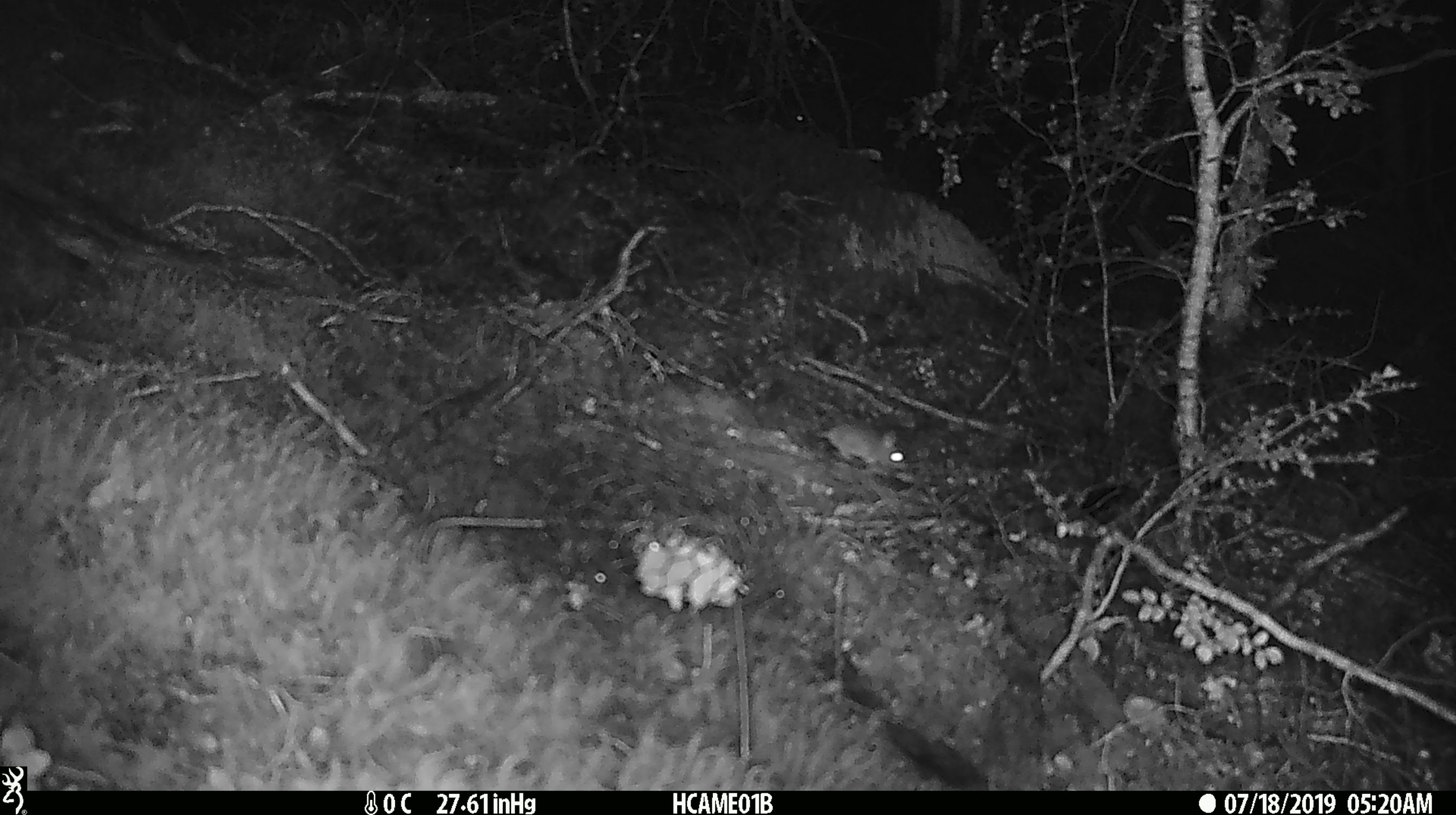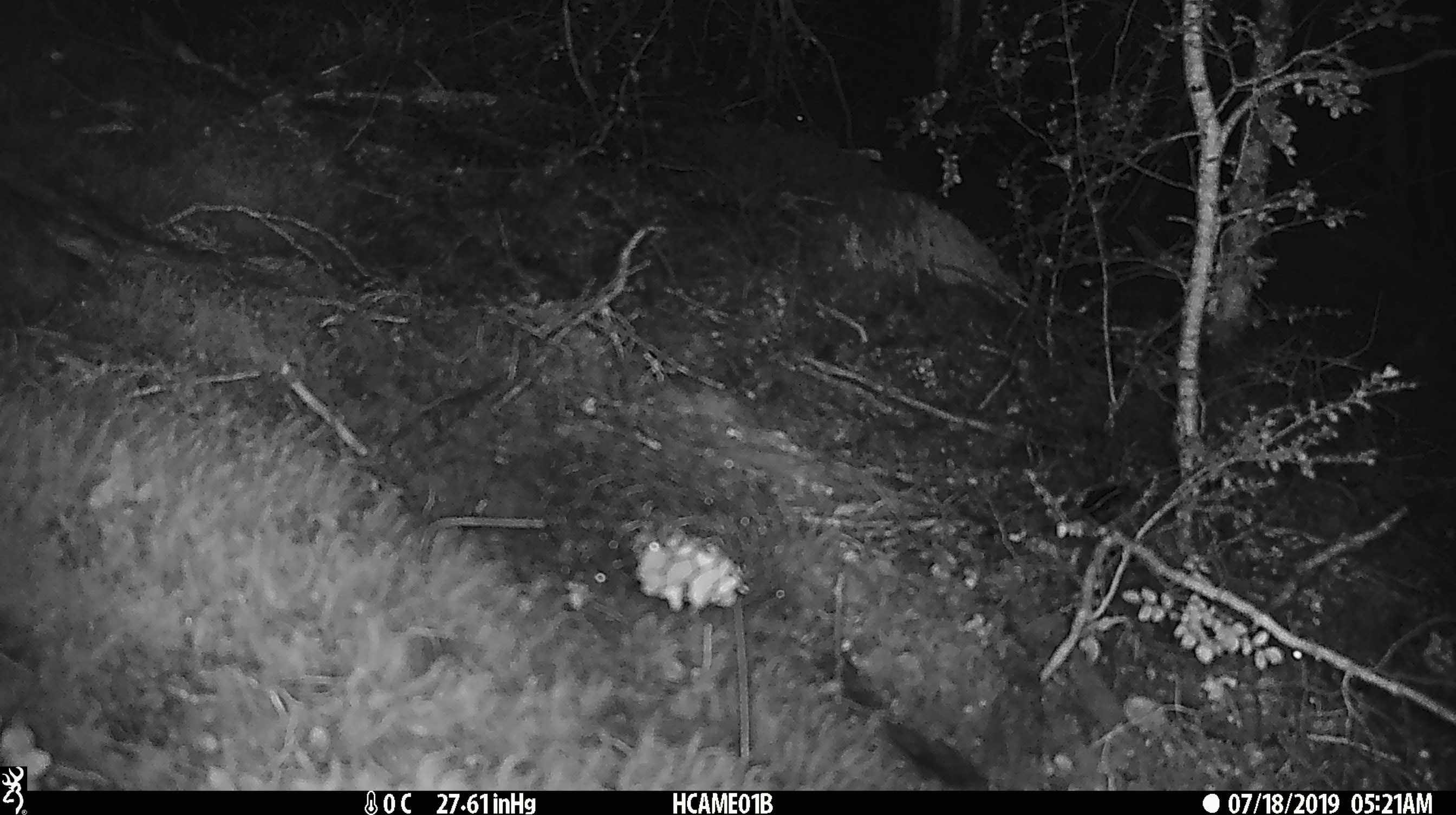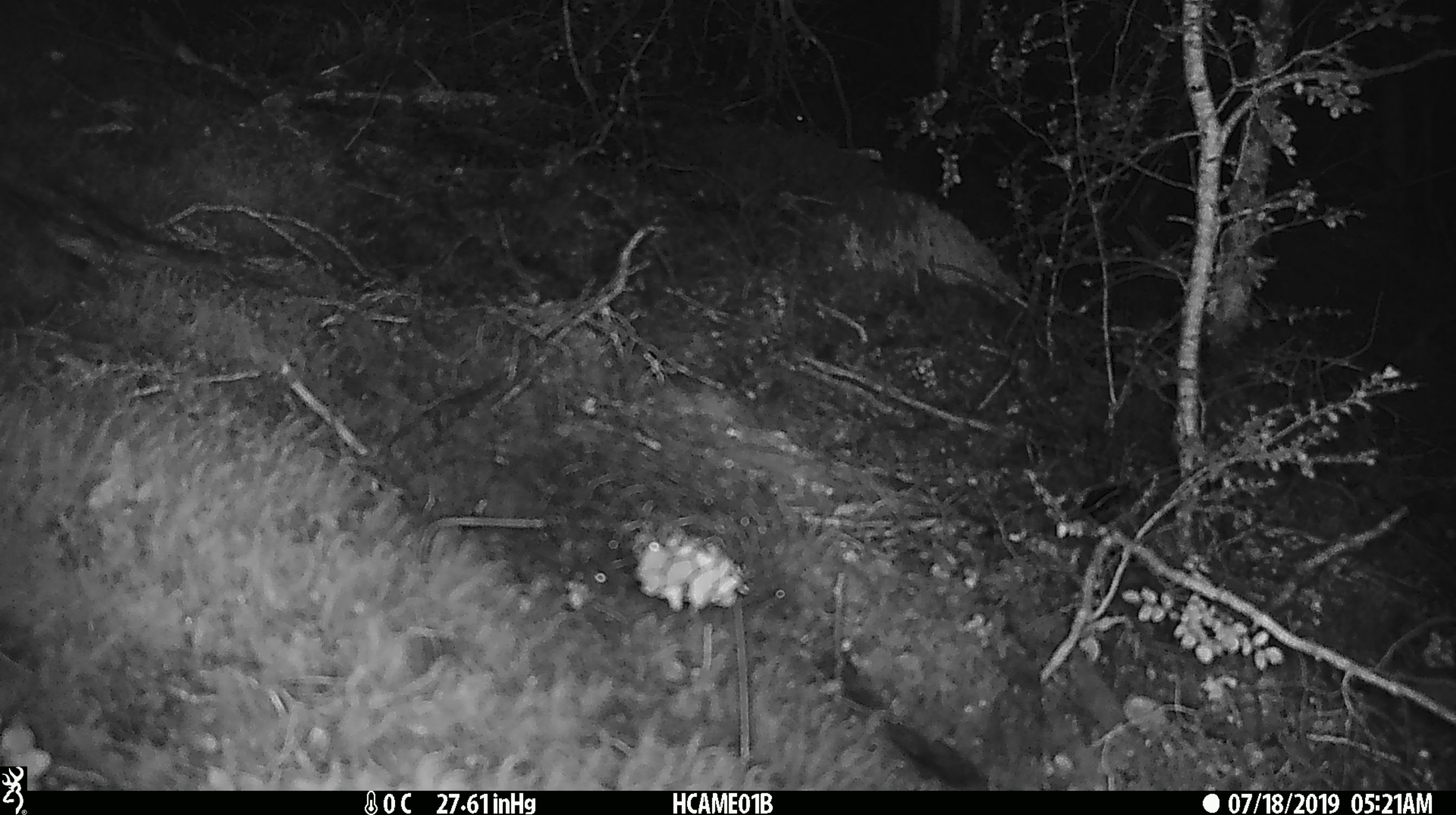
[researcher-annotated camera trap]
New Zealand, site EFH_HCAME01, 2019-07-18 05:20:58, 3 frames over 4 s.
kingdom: Animalia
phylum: Chordata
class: Mammalia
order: Rodentia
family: Muridae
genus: Mus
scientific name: Mus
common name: mouse